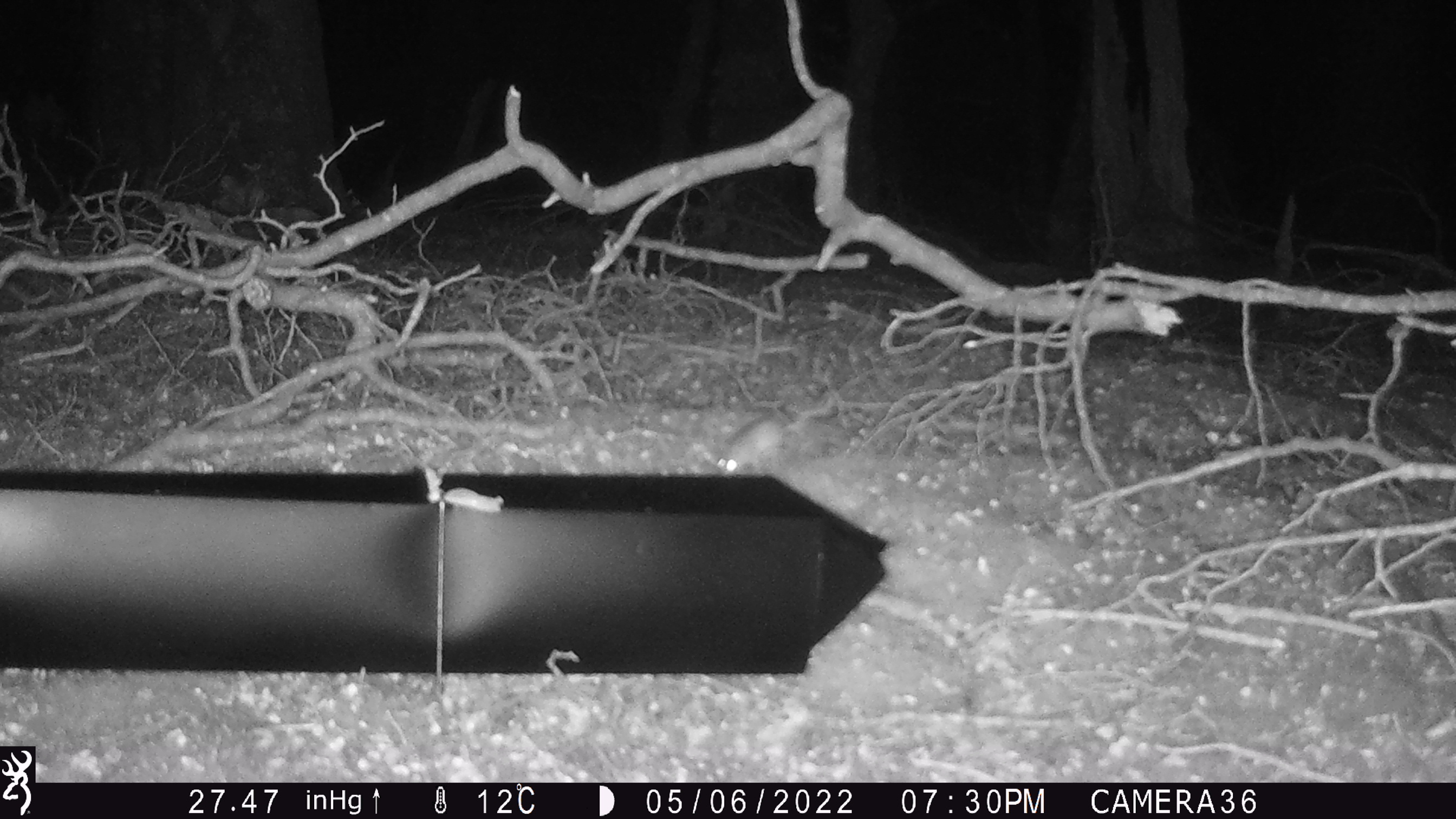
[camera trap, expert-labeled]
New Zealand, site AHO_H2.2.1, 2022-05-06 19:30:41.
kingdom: Animalia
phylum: Chordata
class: Mammalia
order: Rodentia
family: Muridae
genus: Mus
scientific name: Mus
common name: mouse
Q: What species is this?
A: Mouse (Mus).